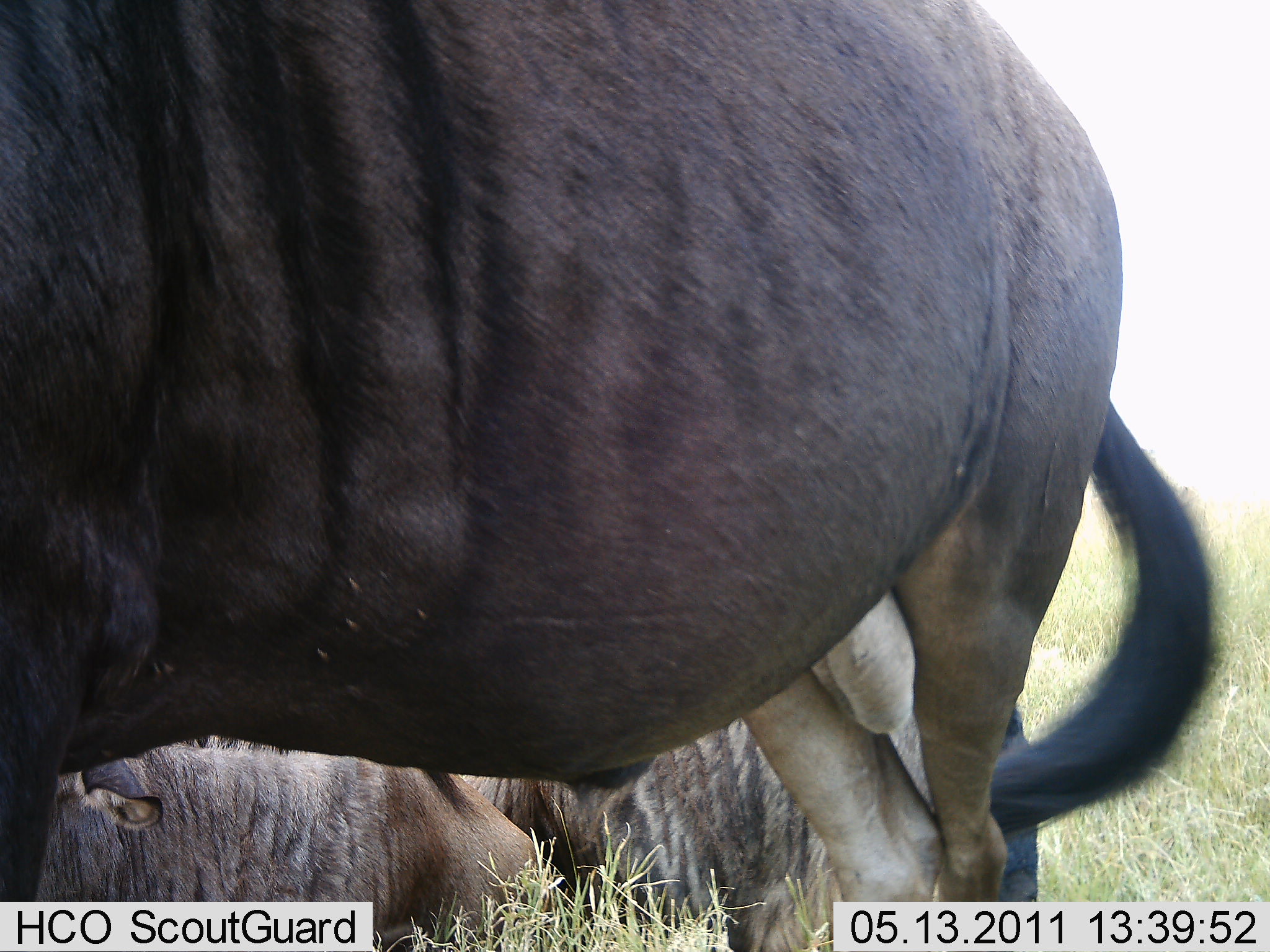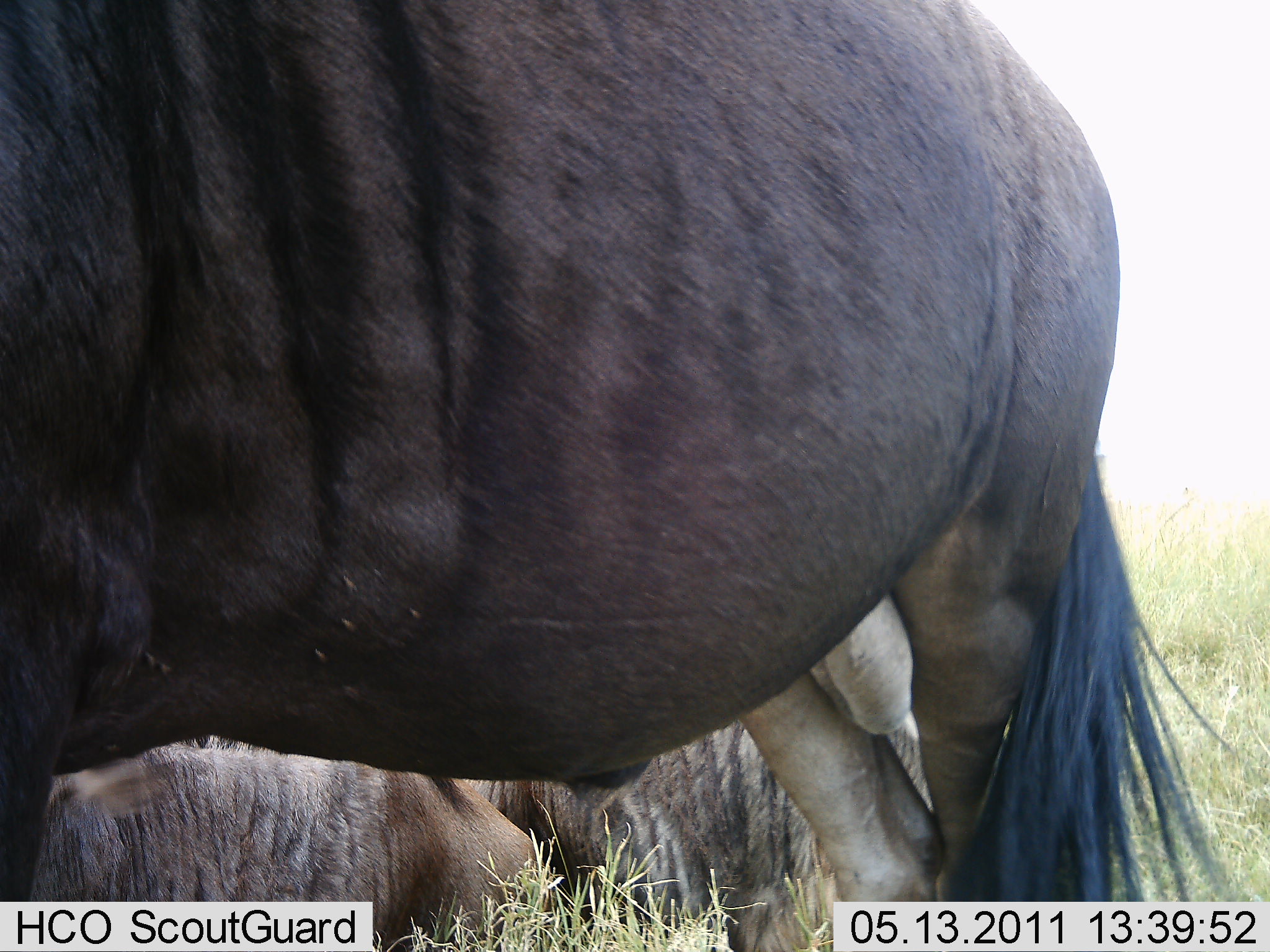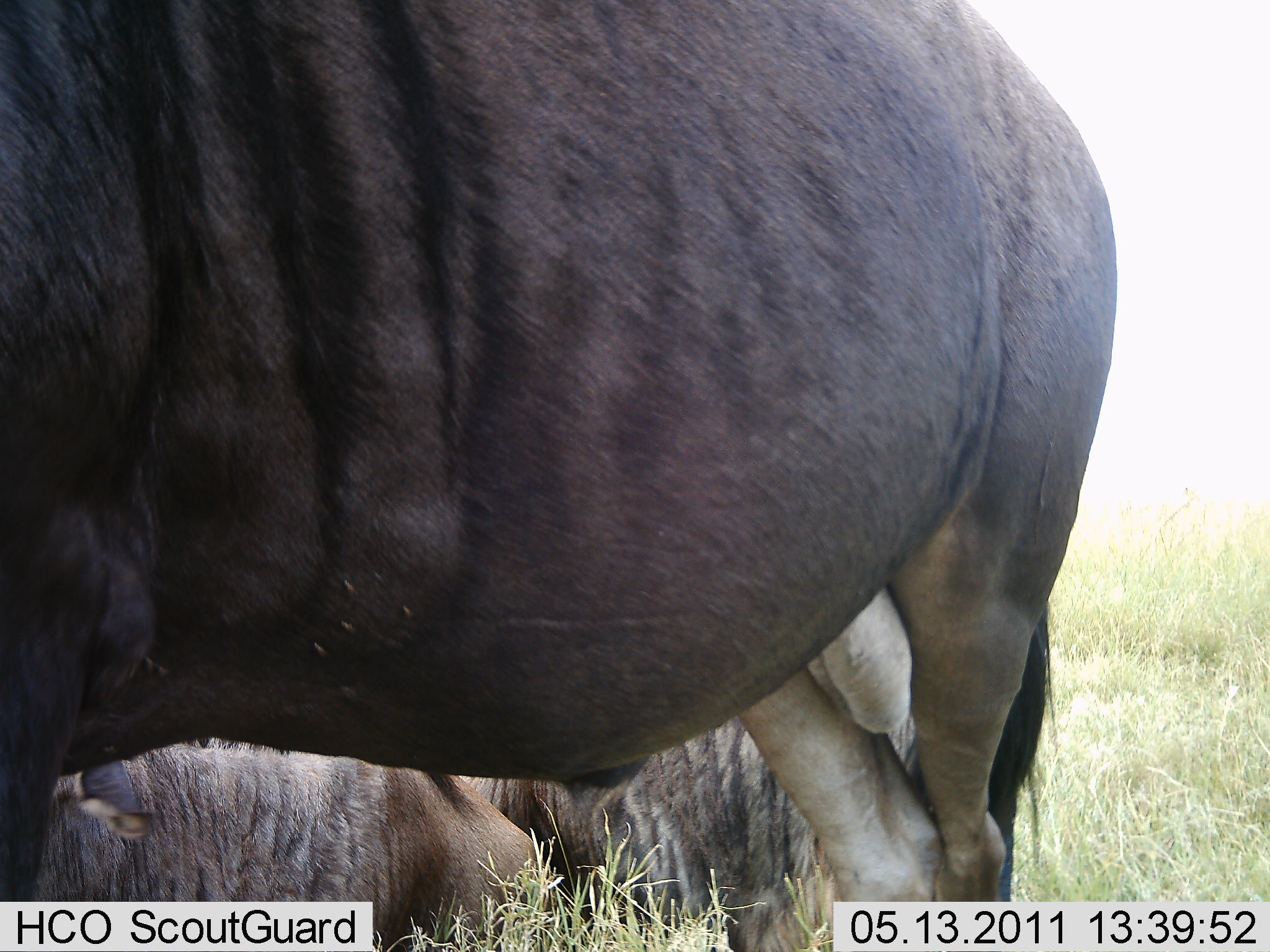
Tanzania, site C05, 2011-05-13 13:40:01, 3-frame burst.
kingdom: Animalia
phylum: Chordata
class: Mammalia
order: Artiodactyla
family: Bovidae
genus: Connochaetes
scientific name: Connochaetes taurinus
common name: blue wildebeest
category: wildebeest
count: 3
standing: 91%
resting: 82%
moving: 9%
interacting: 0%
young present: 9%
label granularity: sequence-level